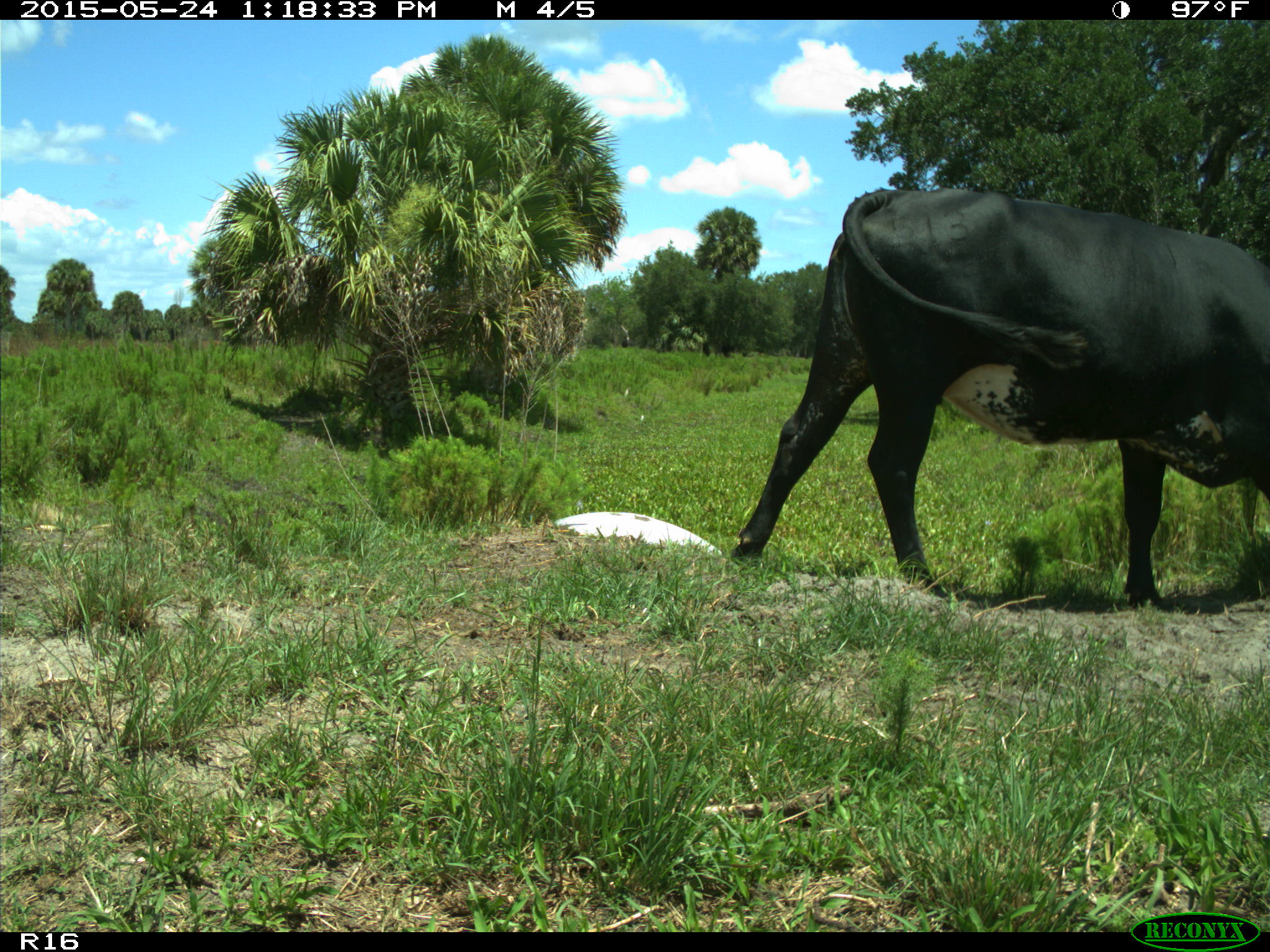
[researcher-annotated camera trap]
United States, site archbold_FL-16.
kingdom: Animalia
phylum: Chordata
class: Mammalia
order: Artiodactyla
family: Bovidae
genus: Bos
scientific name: Bos taurus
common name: domestic cow